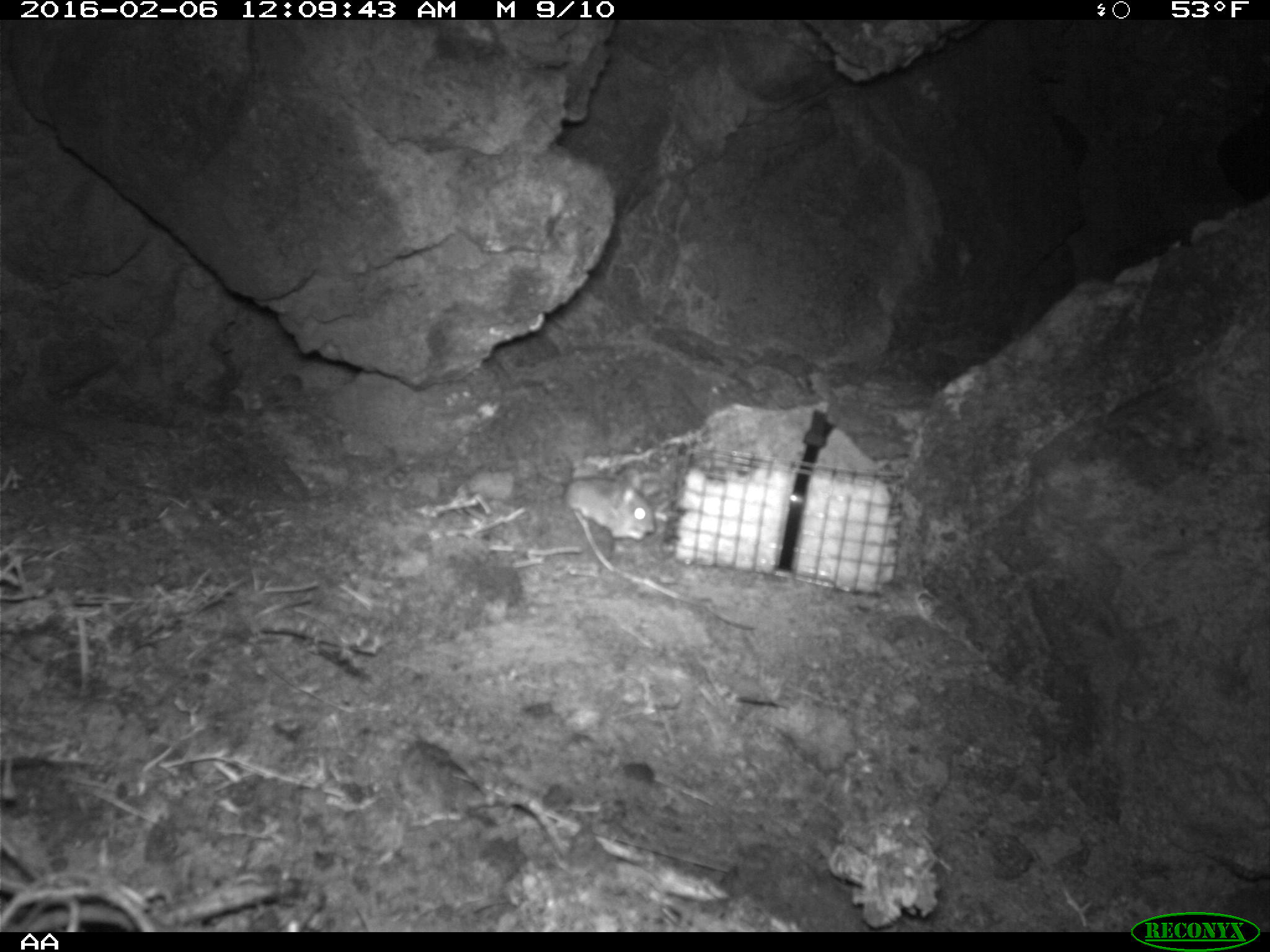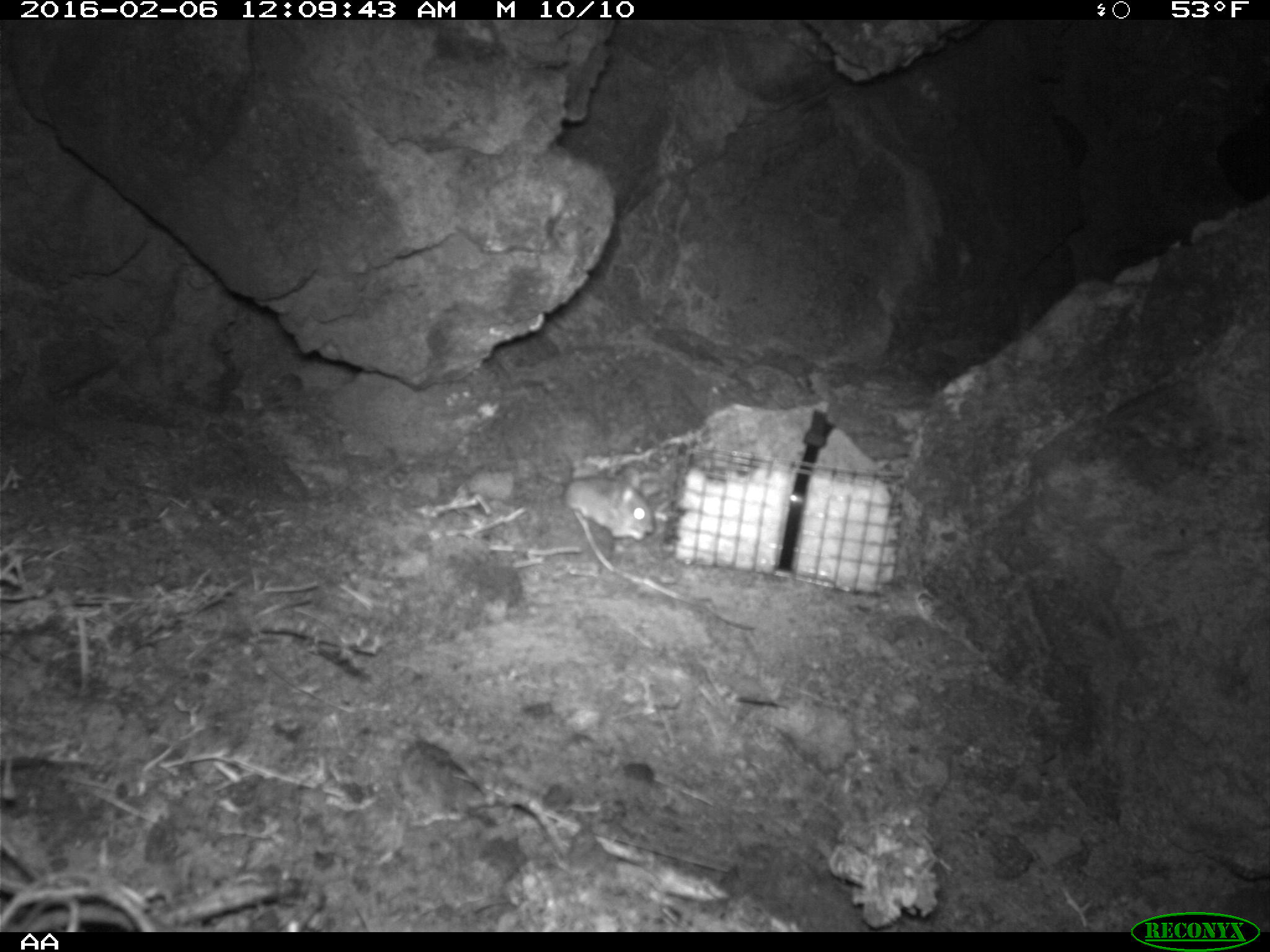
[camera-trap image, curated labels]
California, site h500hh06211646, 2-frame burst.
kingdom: Animalia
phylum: Chordata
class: Mammalia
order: Rodentia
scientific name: Rodentia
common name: rodent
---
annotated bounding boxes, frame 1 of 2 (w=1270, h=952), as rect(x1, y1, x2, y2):
rodent: rect(564, 467, 655, 540)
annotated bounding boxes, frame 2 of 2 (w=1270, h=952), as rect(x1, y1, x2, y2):
rodent: rect(563, 455, 654, 542)